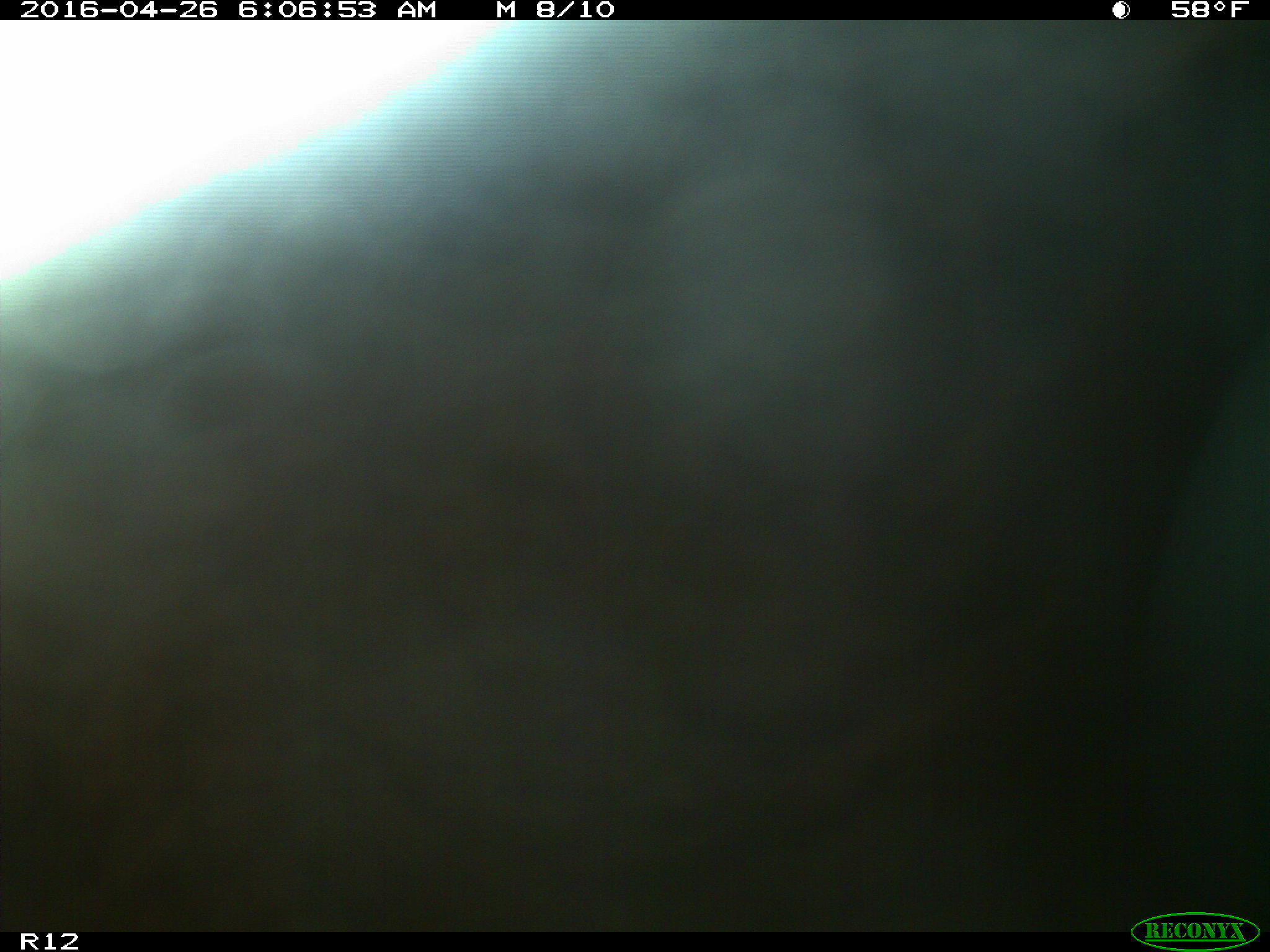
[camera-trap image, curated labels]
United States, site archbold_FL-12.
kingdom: Animalia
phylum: Chordata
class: Mammalia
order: Artiodactyla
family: Bovidae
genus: Bos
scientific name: Bos taurus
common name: domestic cow